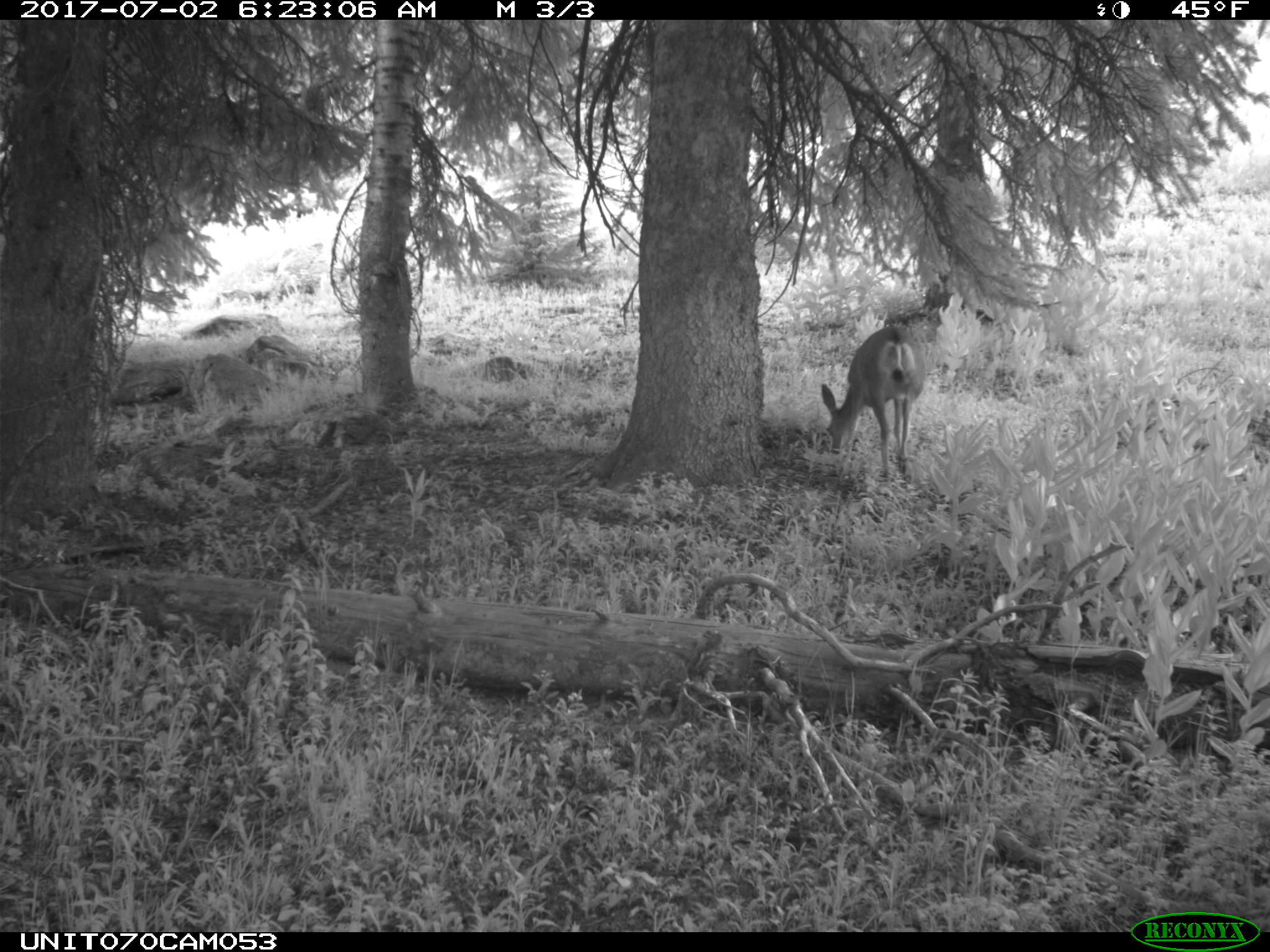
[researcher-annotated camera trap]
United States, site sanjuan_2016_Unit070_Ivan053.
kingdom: Animalia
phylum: Chordata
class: Mammalia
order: Artiodactyla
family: Cervidae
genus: Odocoileus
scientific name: Odocoileus hemionus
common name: mule deer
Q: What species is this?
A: Odocoileus hemionus (mule deer).